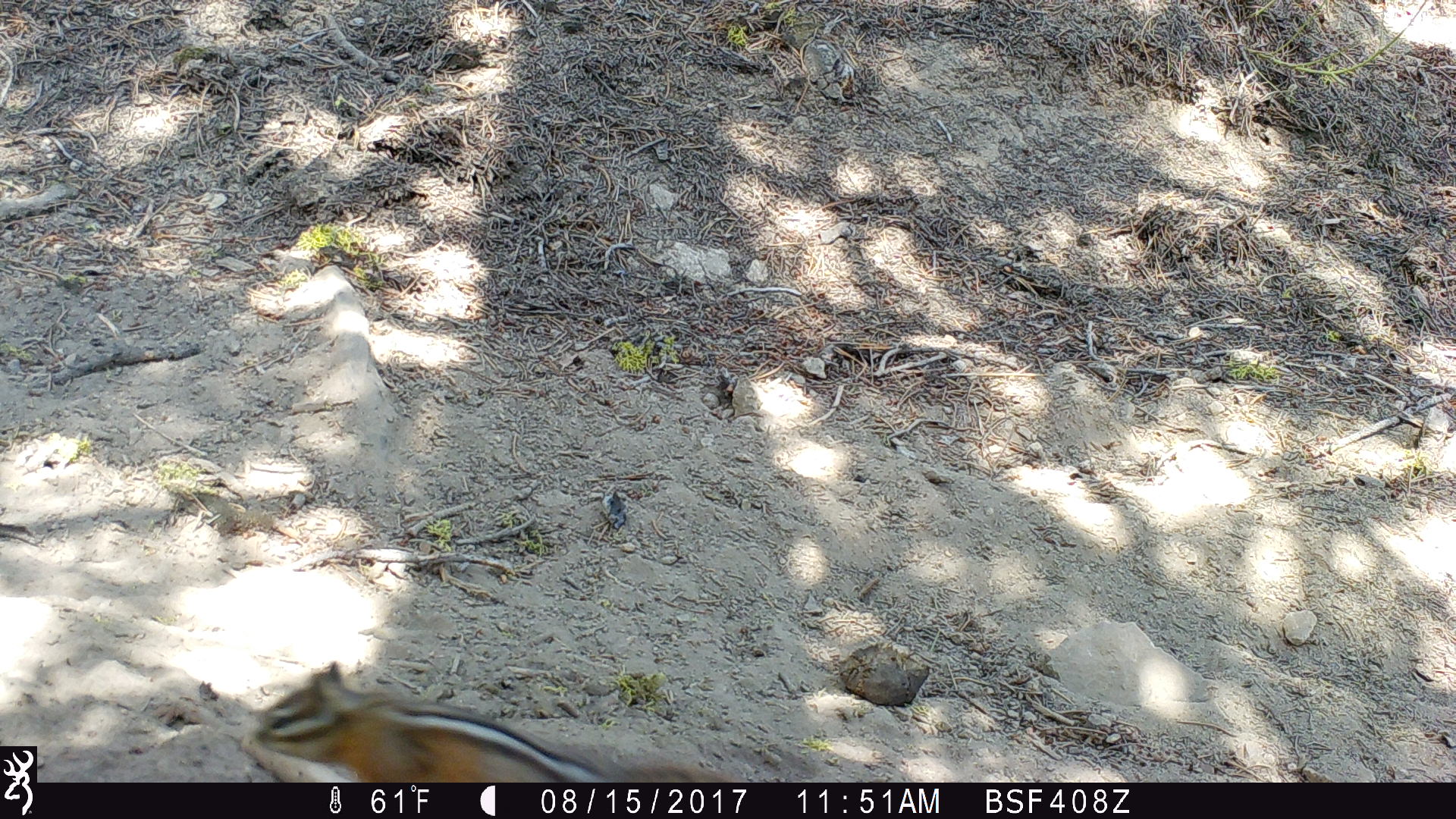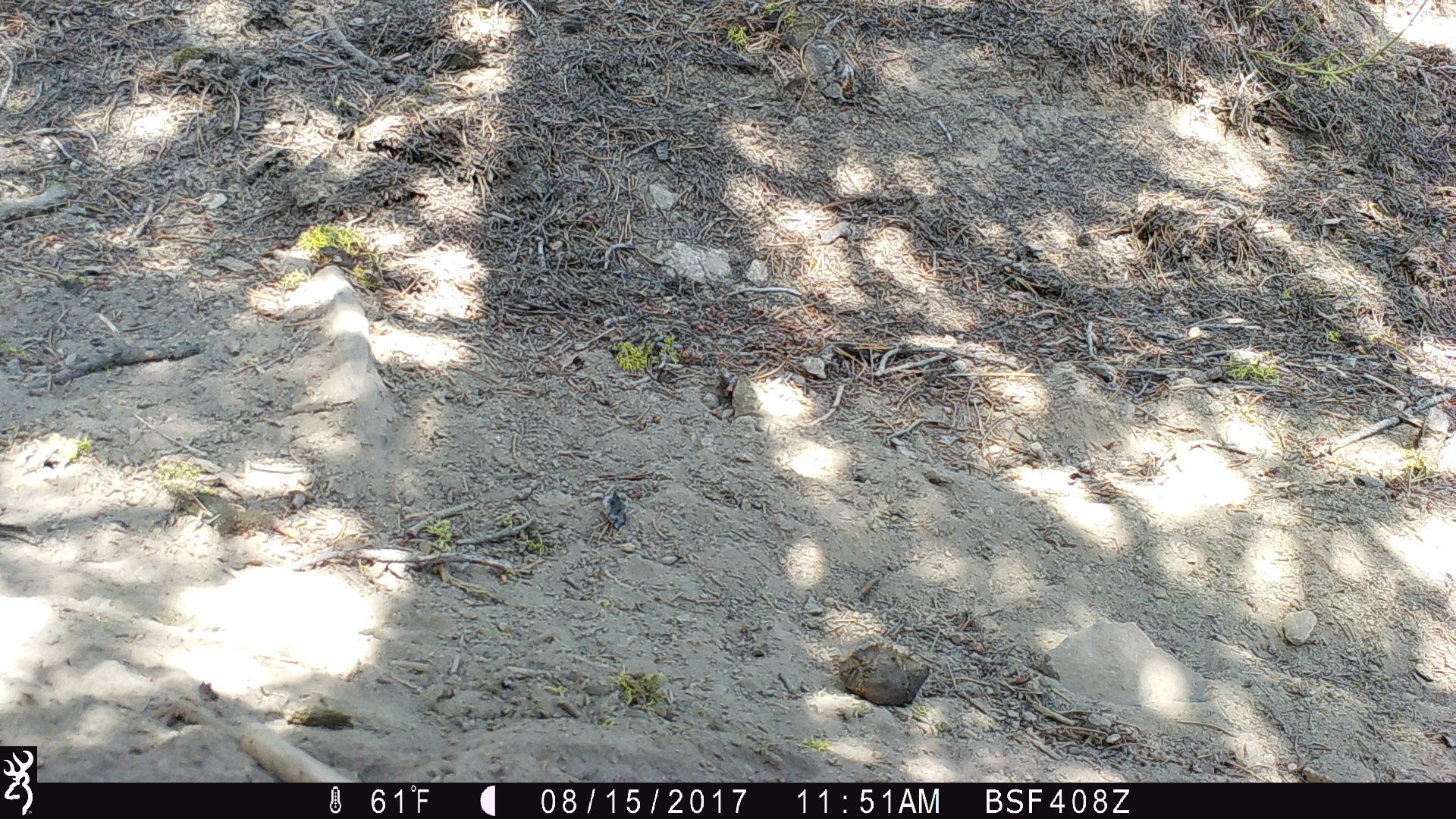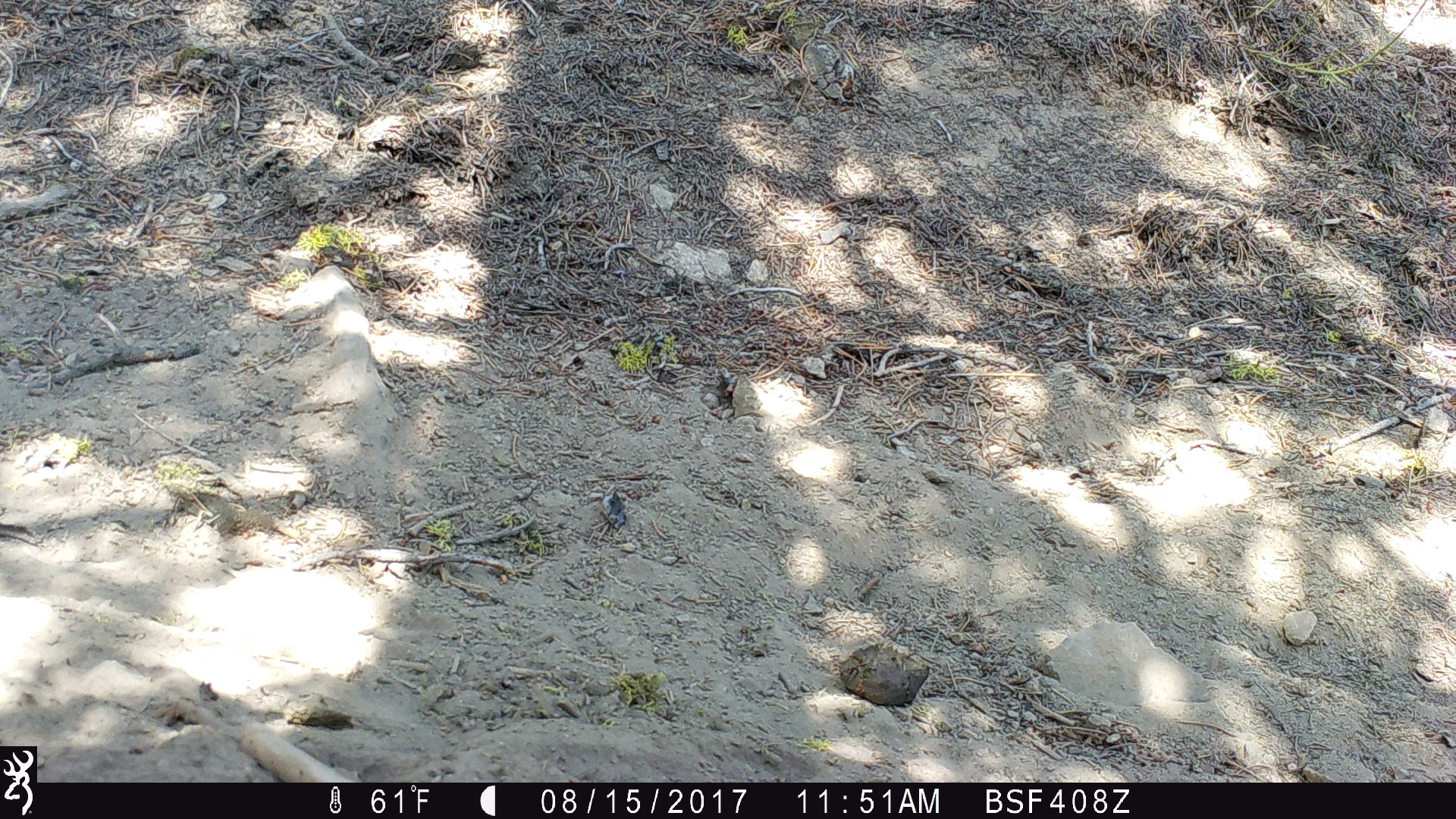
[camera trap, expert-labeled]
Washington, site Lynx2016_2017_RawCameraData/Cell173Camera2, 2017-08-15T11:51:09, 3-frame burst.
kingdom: Animalia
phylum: Chordata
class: Mammalia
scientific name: Mammalia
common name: small mammal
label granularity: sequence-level